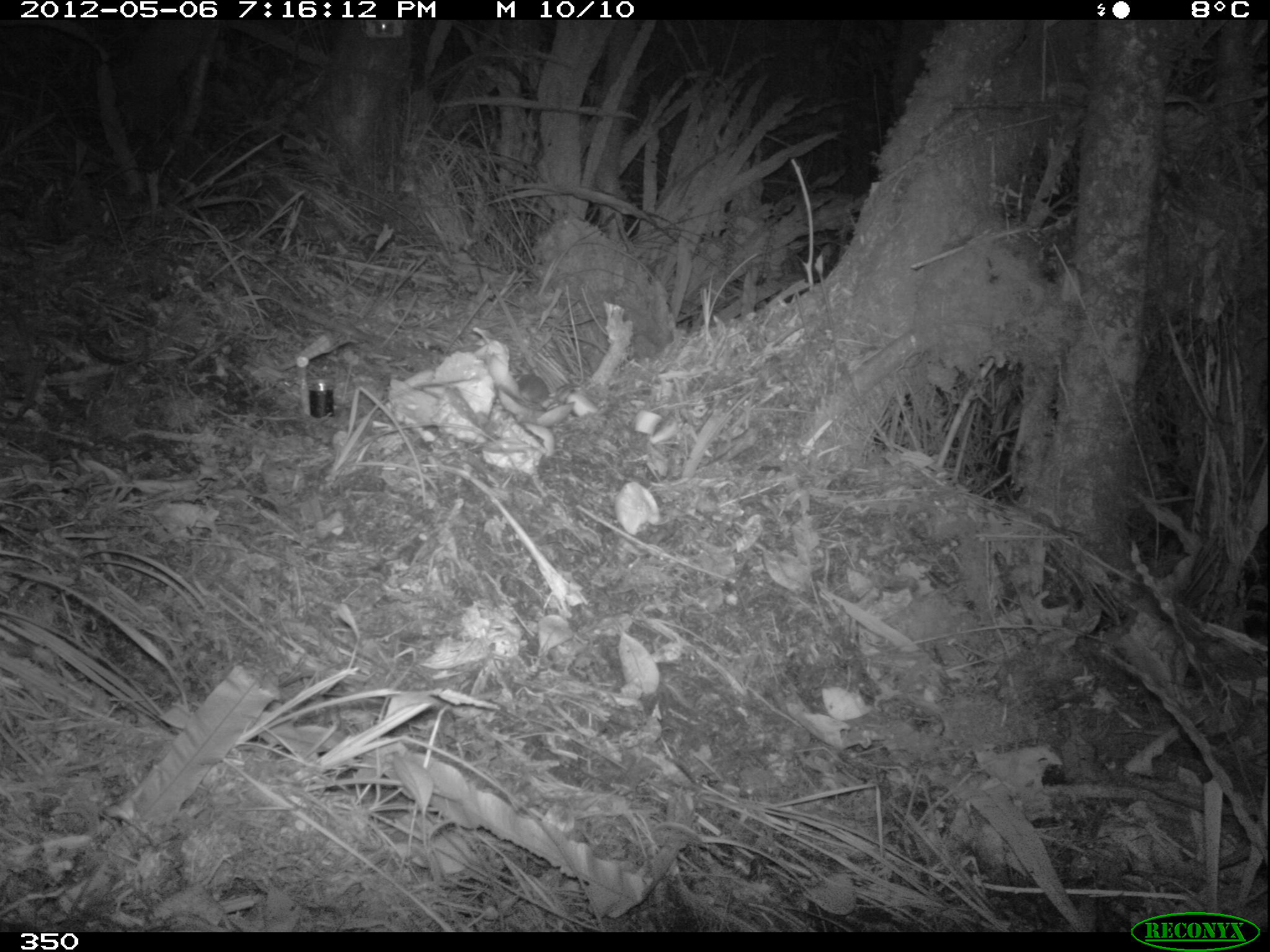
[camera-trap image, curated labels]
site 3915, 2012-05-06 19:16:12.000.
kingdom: Animalia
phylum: Chordata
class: Mammalia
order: Rodentia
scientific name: Rodentia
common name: rodents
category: unknown rodent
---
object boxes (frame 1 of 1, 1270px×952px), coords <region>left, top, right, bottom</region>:
unknown rodent: <region>513, 373, 576, 406</region>